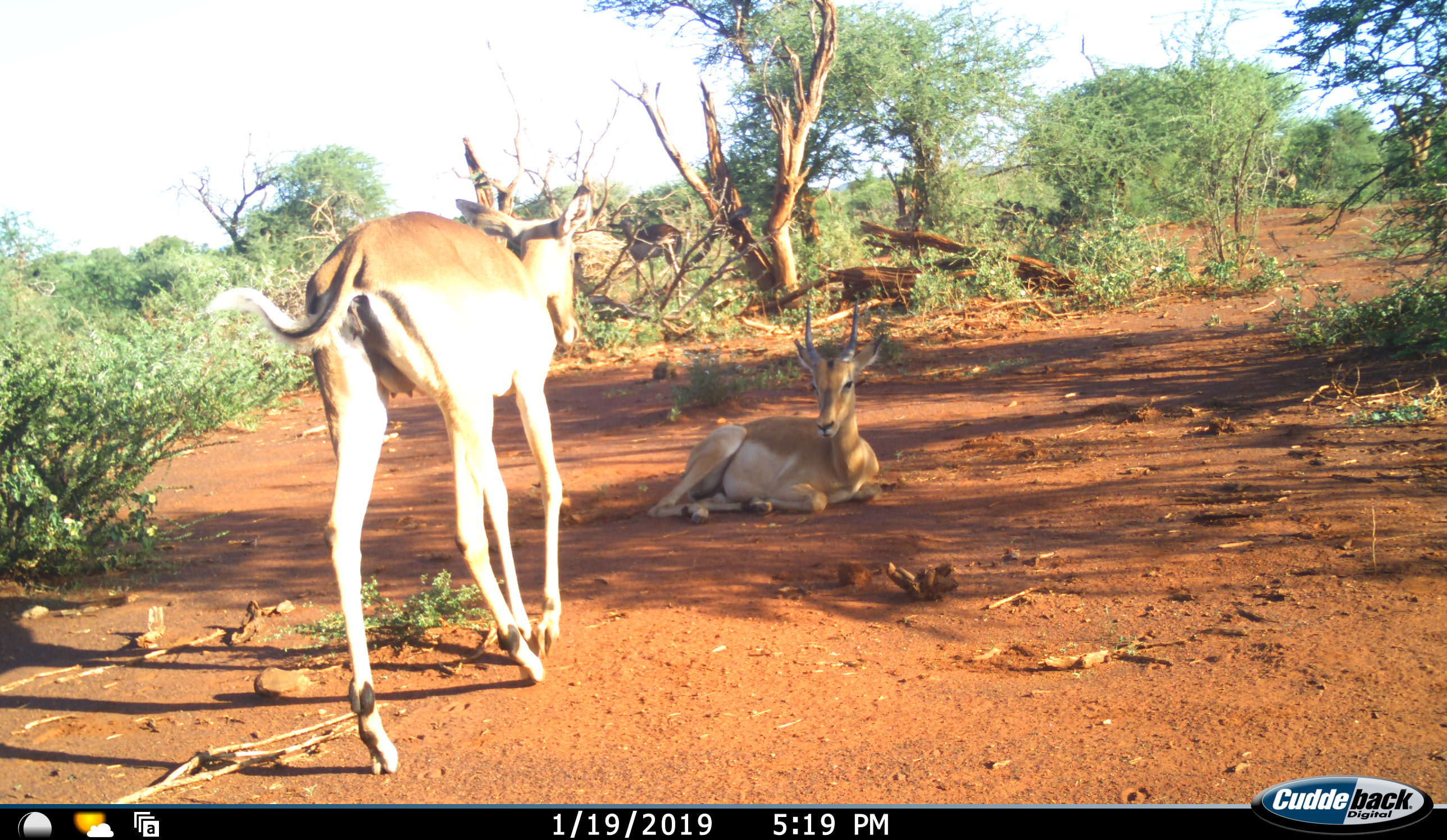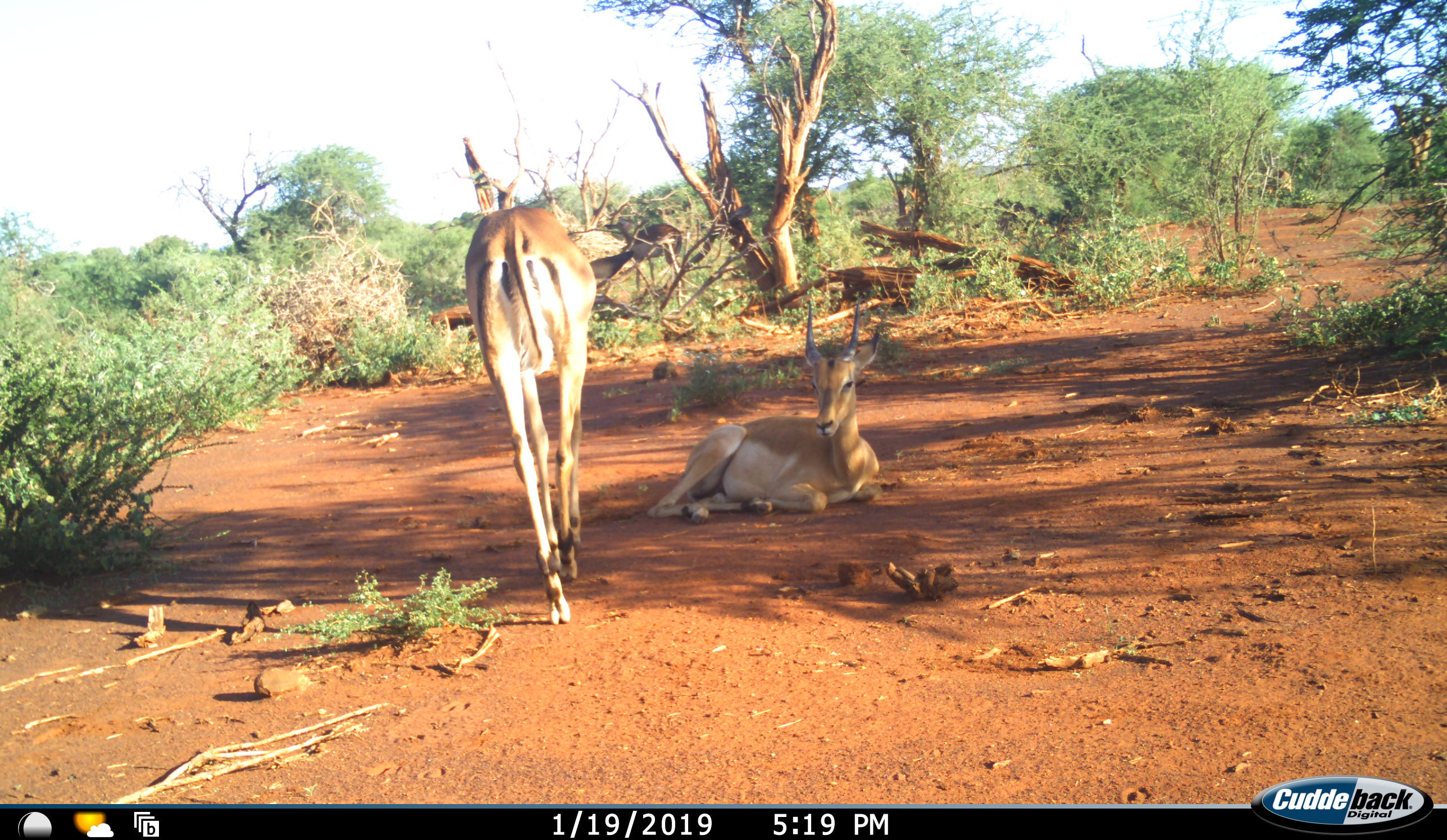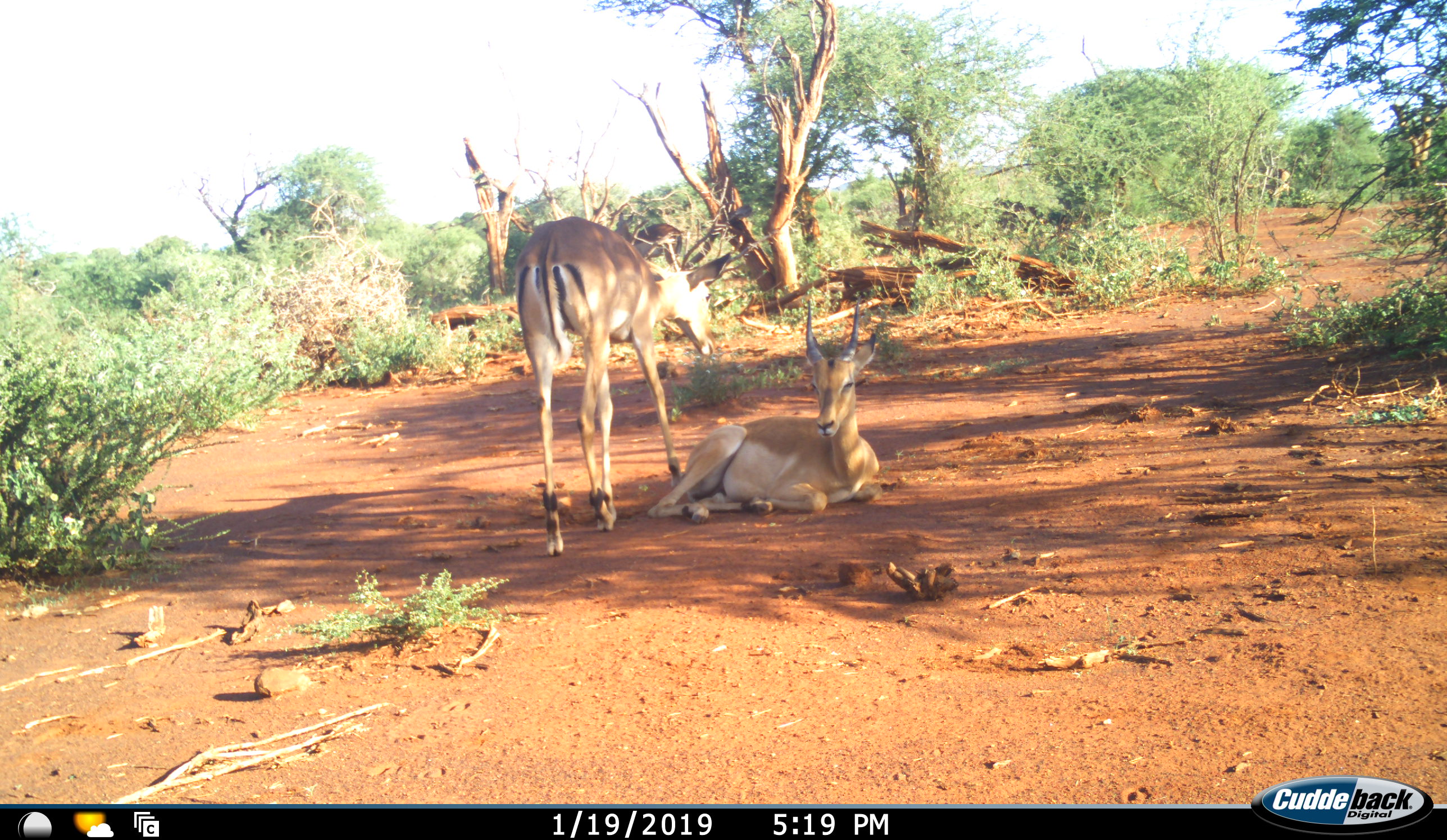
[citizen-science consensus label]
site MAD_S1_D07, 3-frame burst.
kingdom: Animalia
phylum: Chordata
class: Mammalia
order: Artiodactyla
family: Bovidae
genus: Aepyceros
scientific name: Aepyceros melampus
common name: impala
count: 2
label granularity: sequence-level